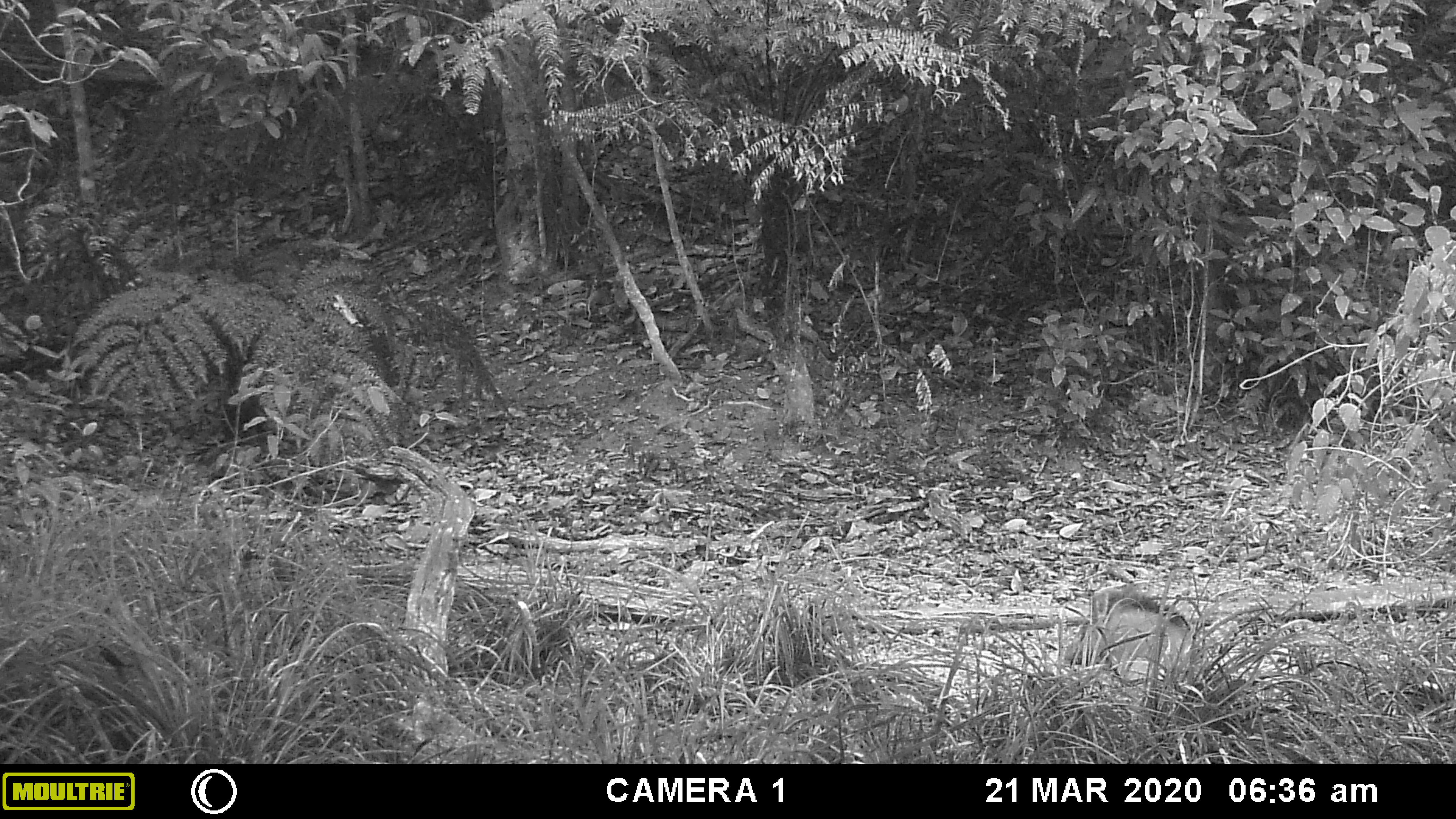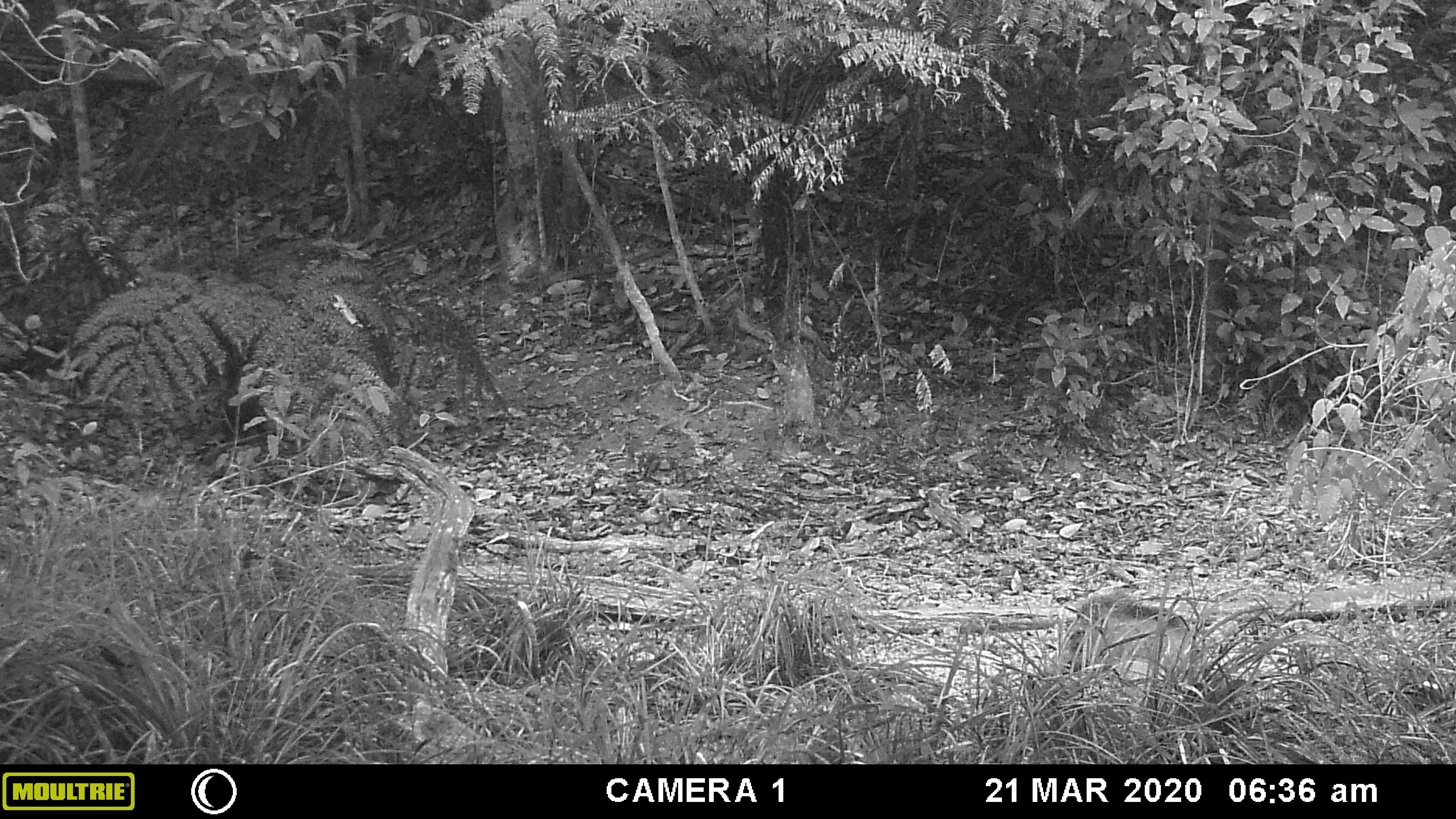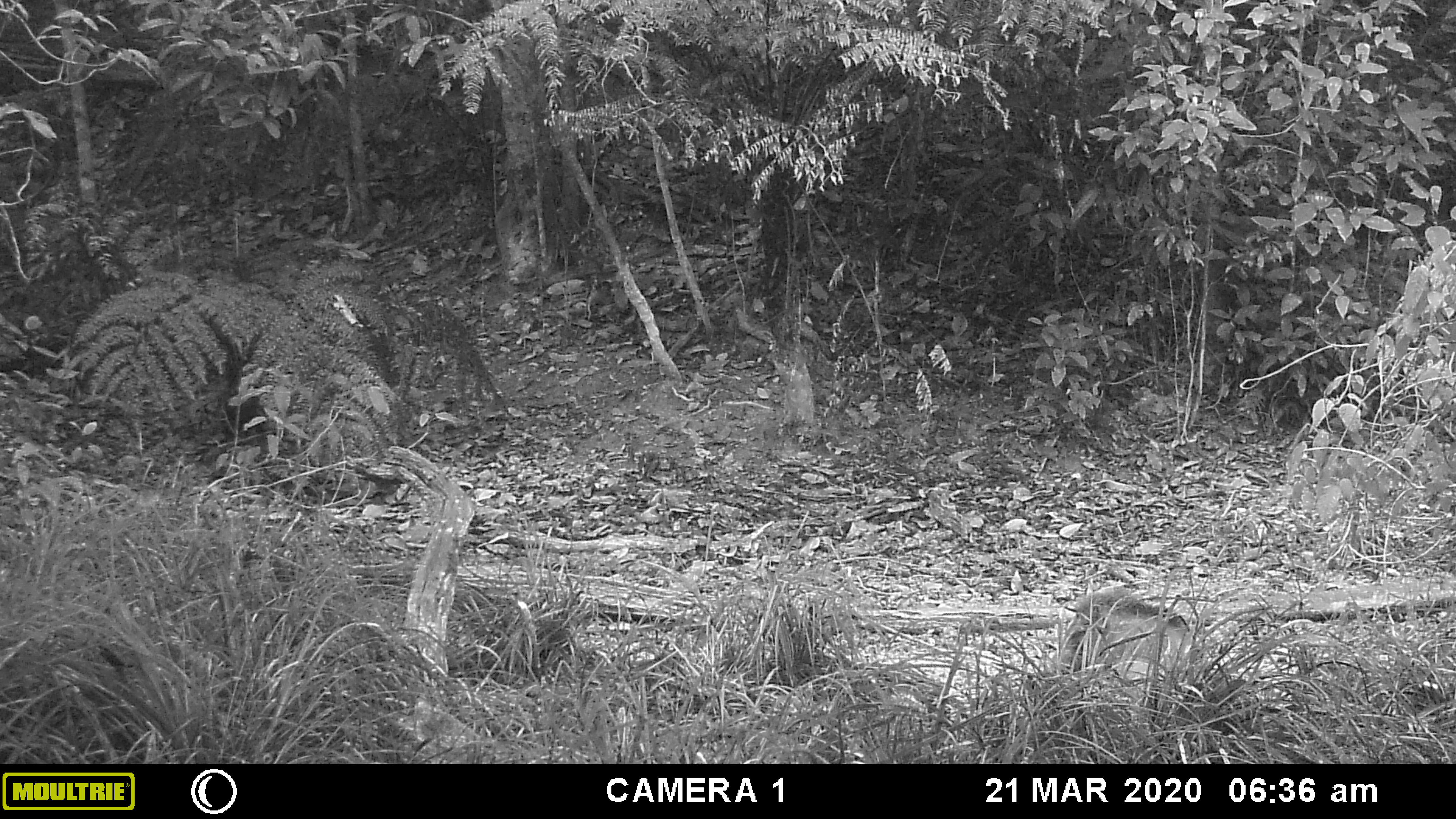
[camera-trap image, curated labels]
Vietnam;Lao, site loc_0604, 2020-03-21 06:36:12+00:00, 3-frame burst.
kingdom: Animalia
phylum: Chordata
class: Mammalia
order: Artiodactyla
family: Suidae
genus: Sus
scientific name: Sus scrofa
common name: eurasian wild pig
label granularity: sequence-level